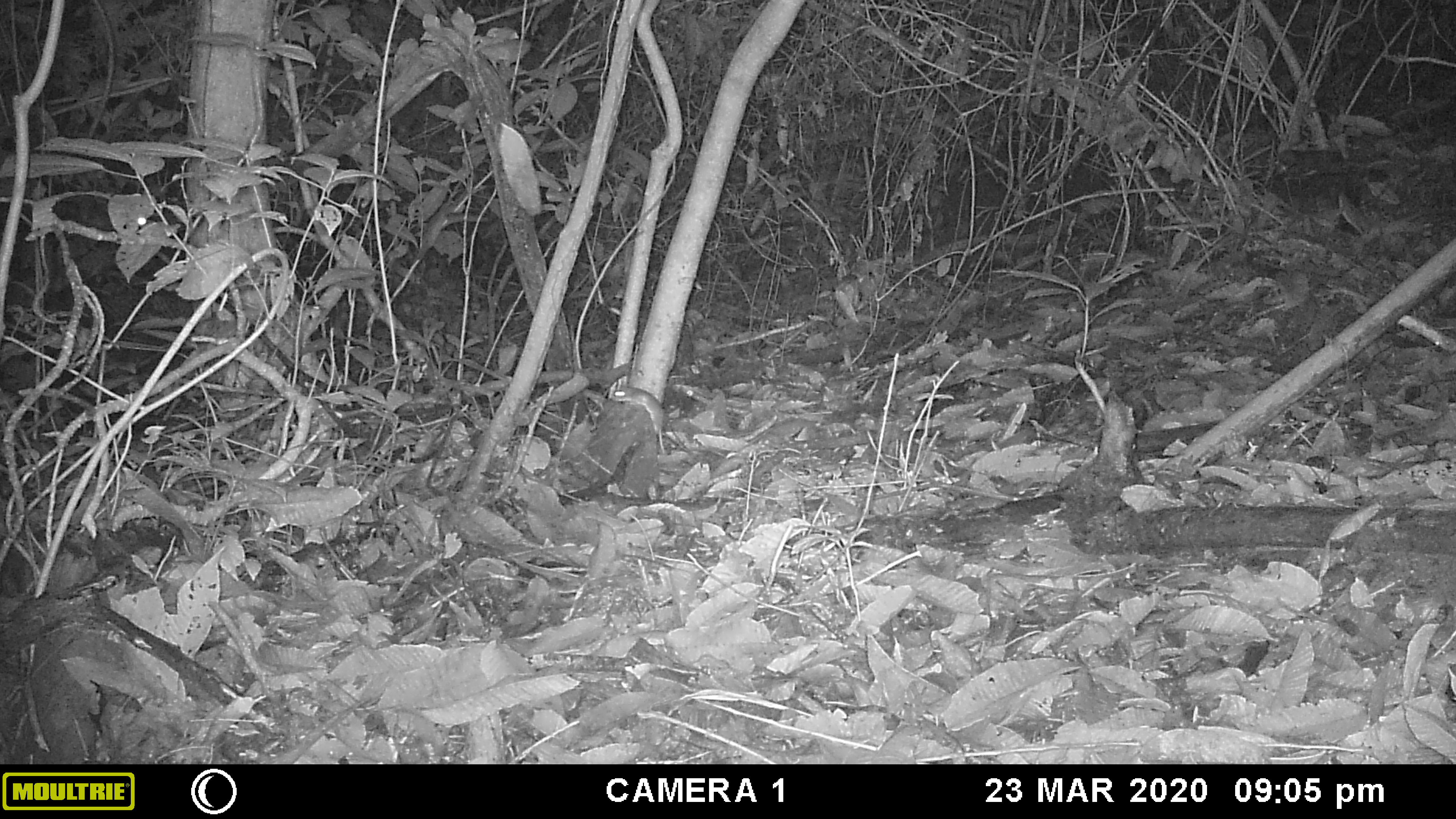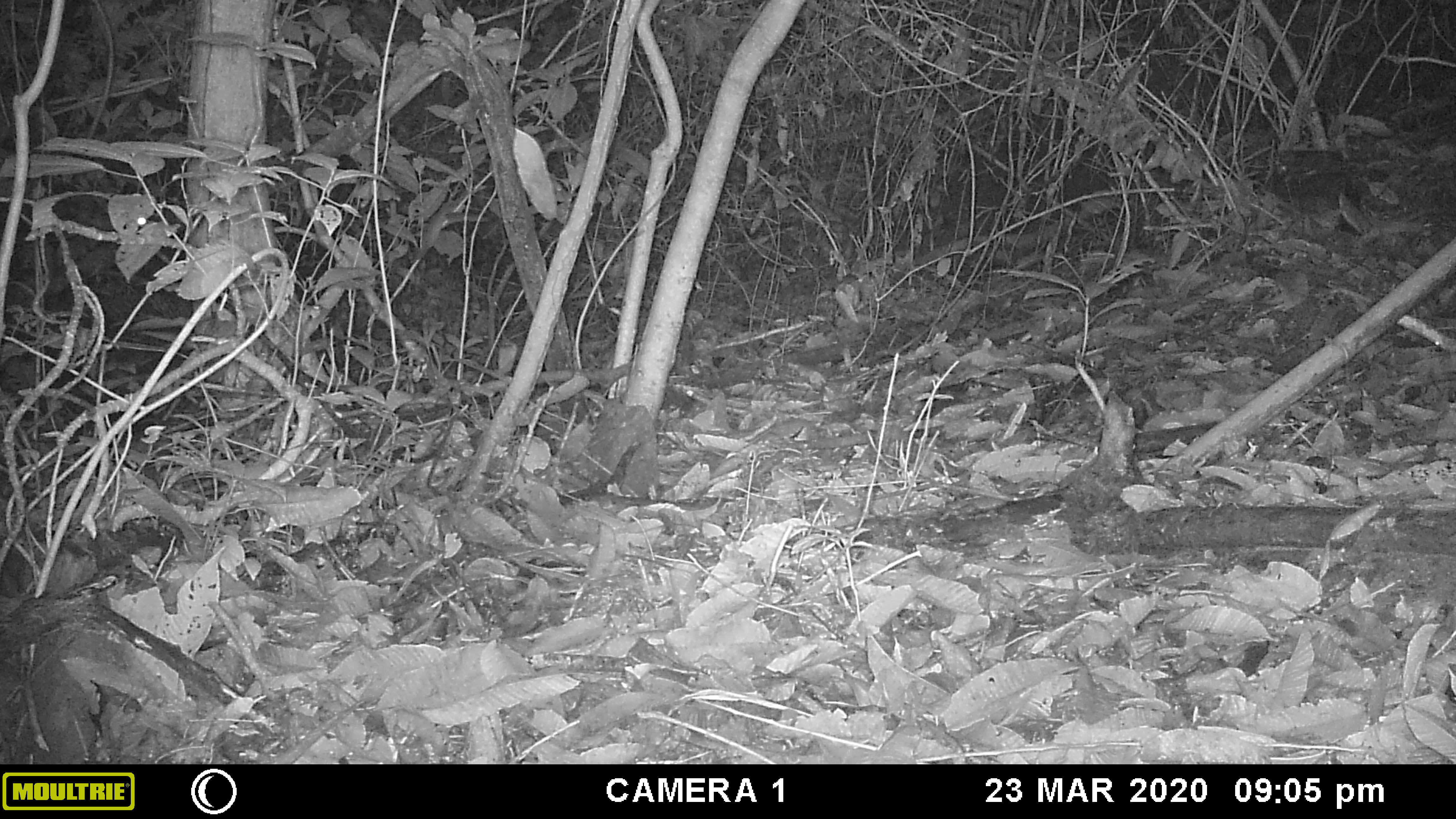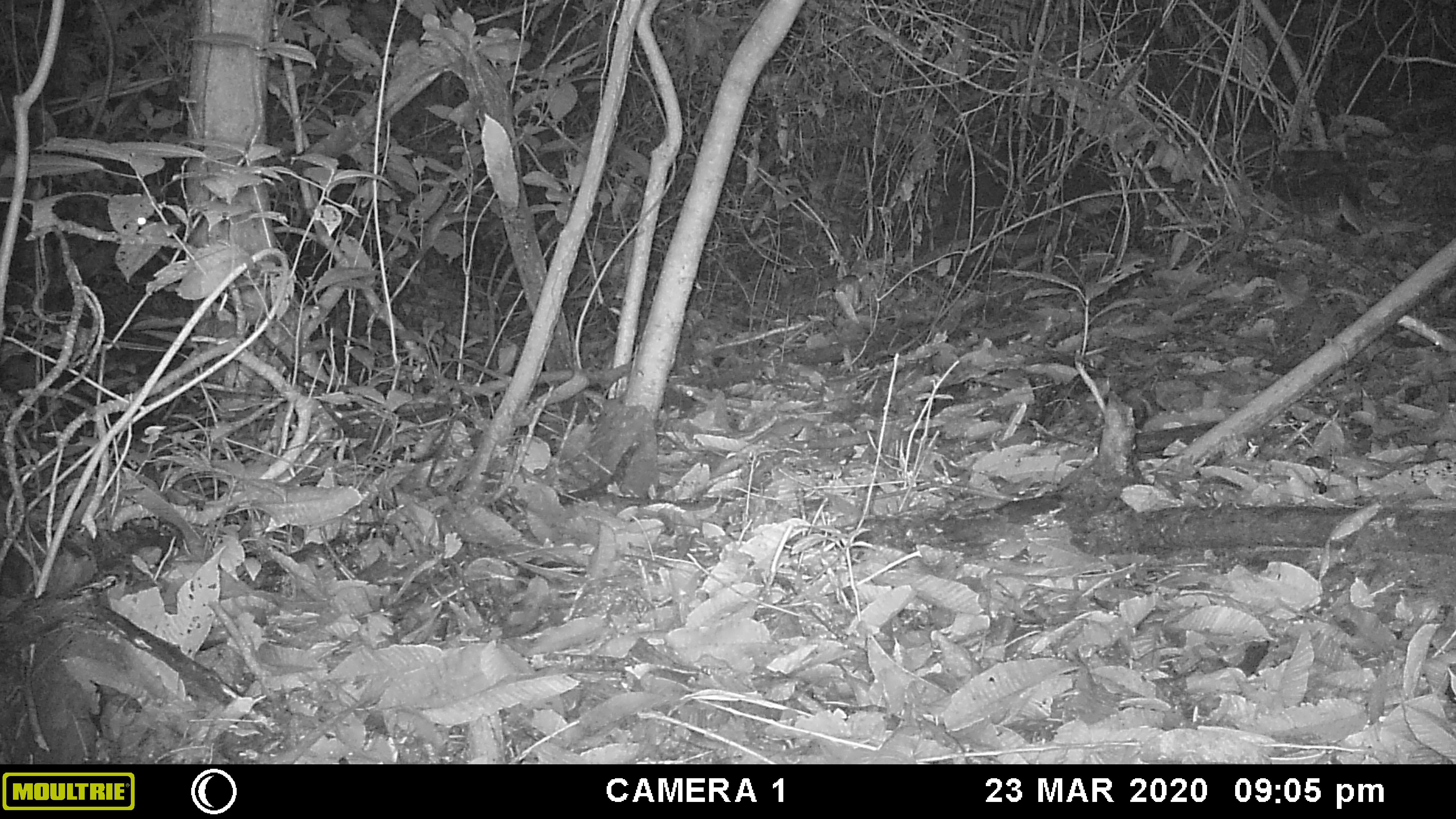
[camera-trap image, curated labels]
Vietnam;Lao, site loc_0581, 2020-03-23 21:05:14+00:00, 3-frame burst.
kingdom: Animalia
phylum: Chordata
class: Mammalia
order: Rodentia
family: Muridae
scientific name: Muridae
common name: old-world mice and rats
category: unidentified murid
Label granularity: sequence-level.